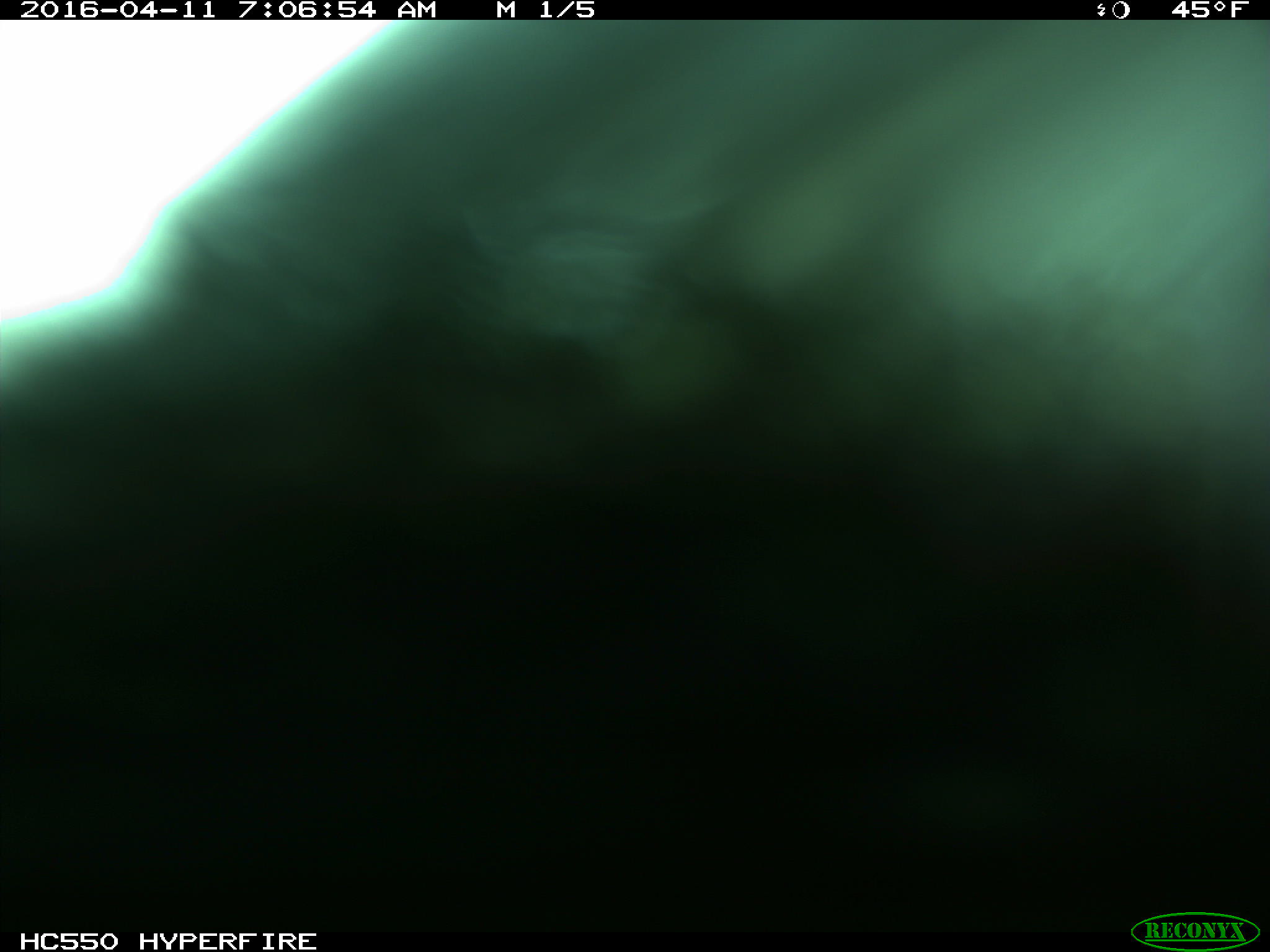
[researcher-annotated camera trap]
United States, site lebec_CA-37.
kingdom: Animalia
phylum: Chordata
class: Mammalia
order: Artiodactyla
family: Bovidae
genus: Bos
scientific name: Bos taurus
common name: domestic cow